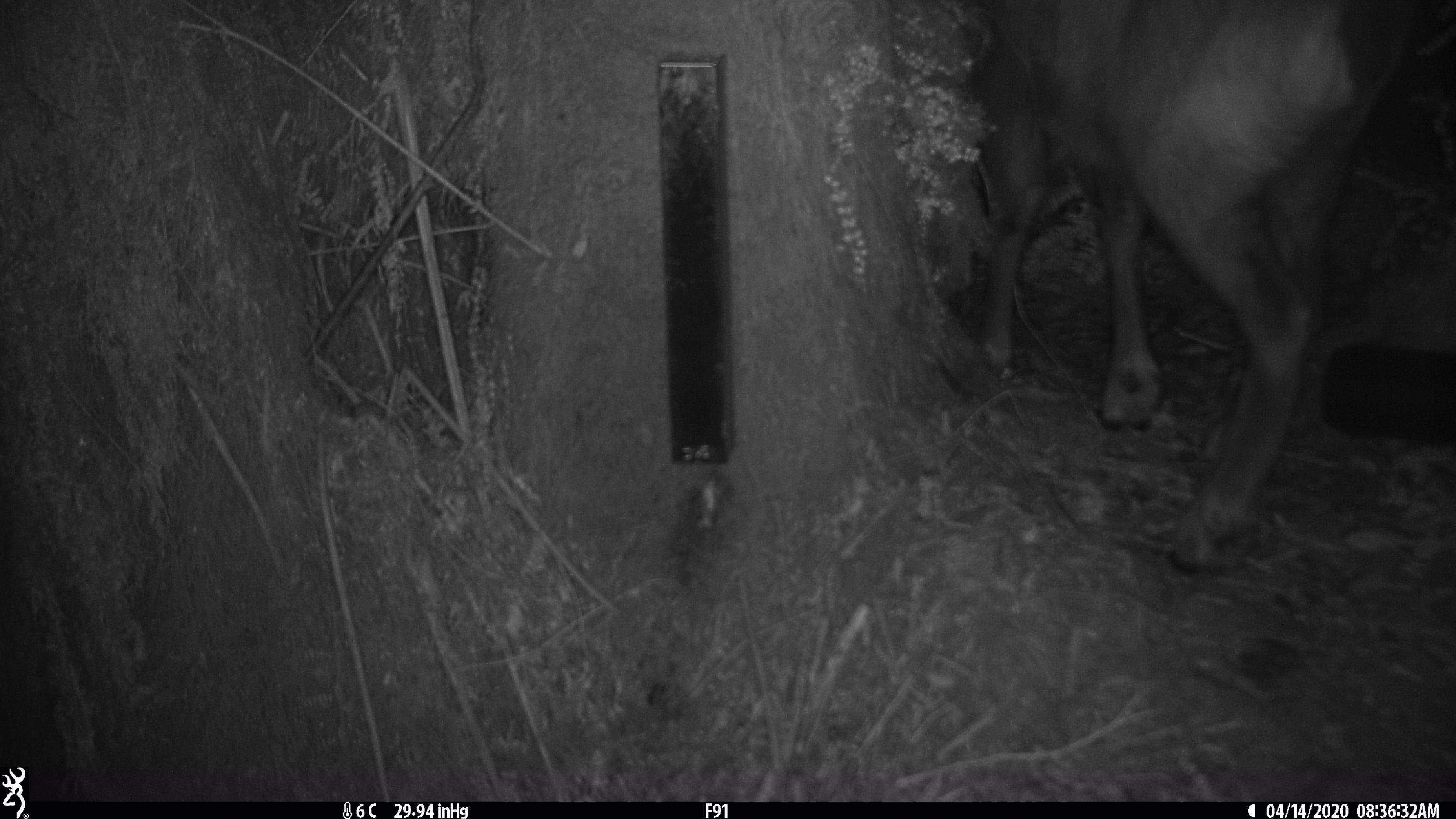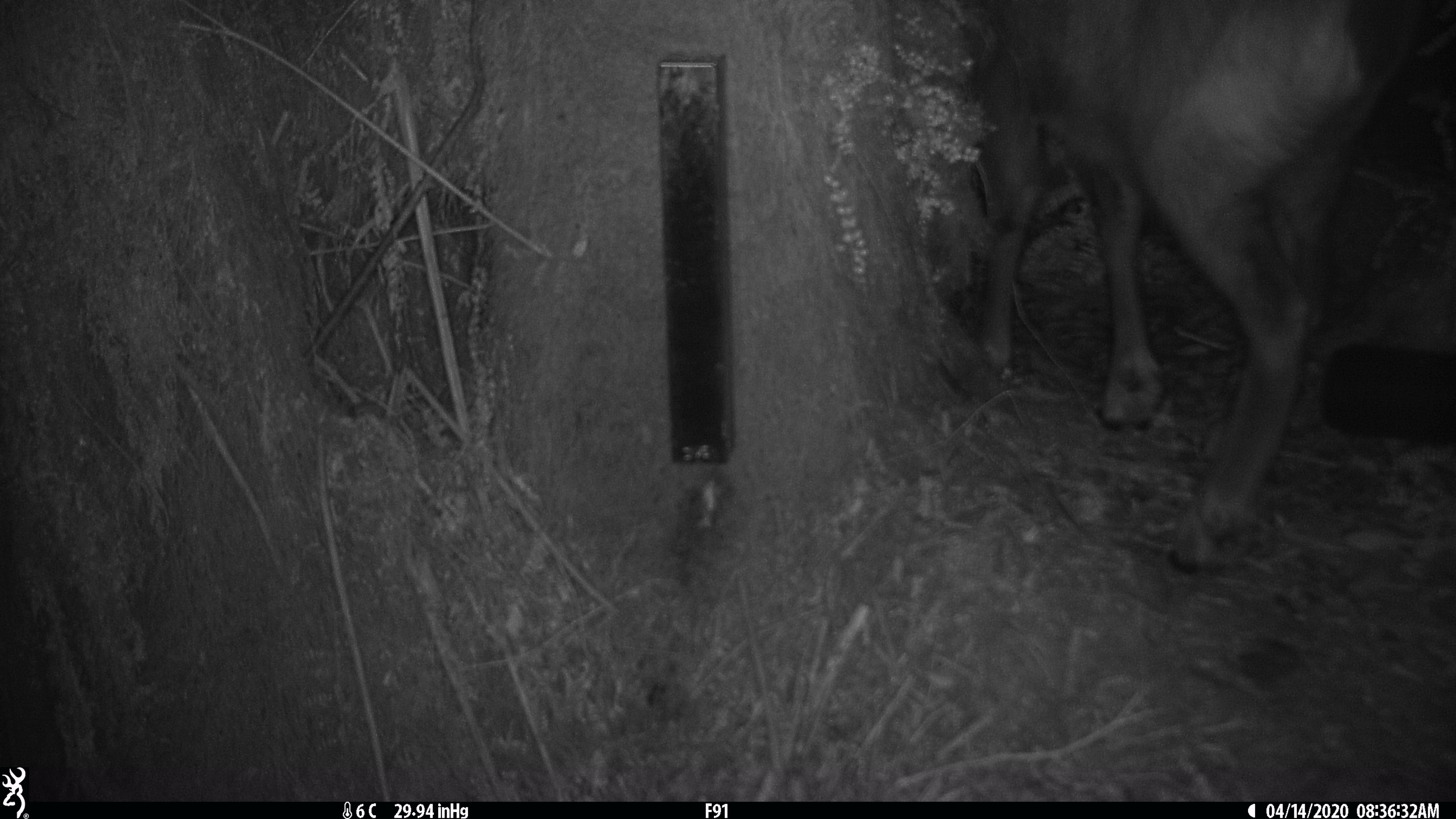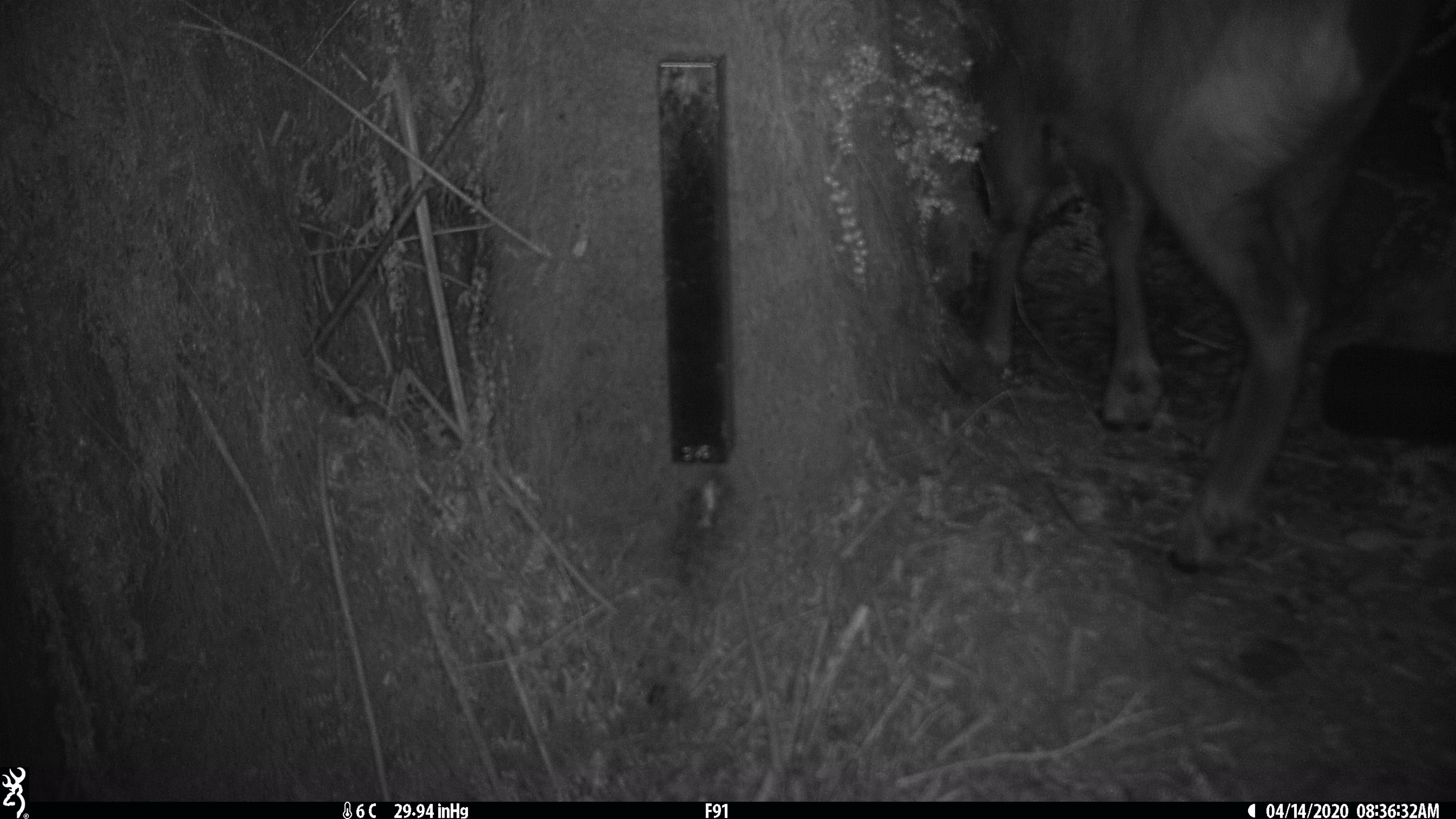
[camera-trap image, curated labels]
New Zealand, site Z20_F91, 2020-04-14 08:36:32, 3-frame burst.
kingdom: Animalia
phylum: Chordata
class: Mammalia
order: Artiodactyla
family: Bovidae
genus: Rupicapra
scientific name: Rupicapra rupicapra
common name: alpine chamois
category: chamois